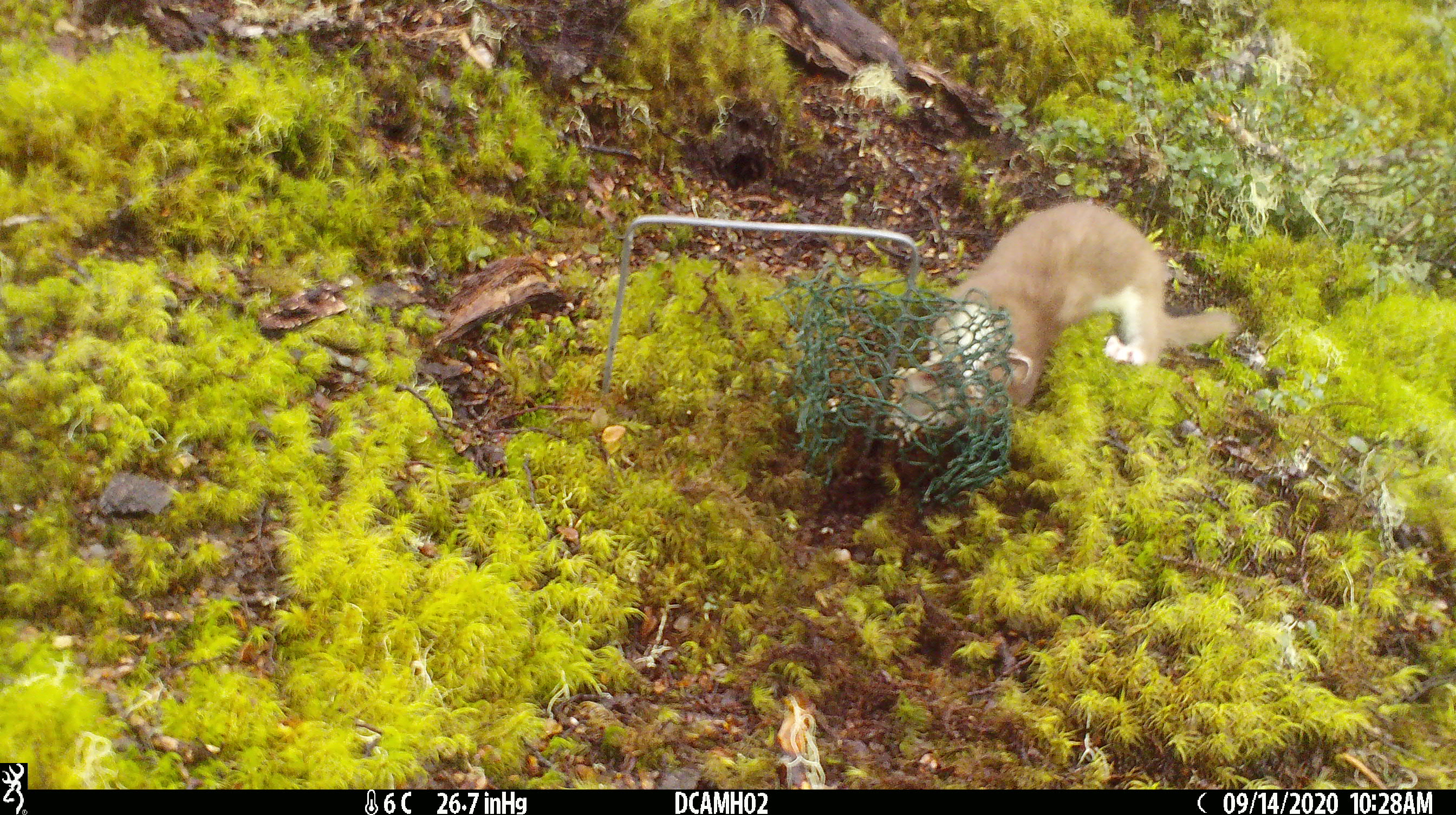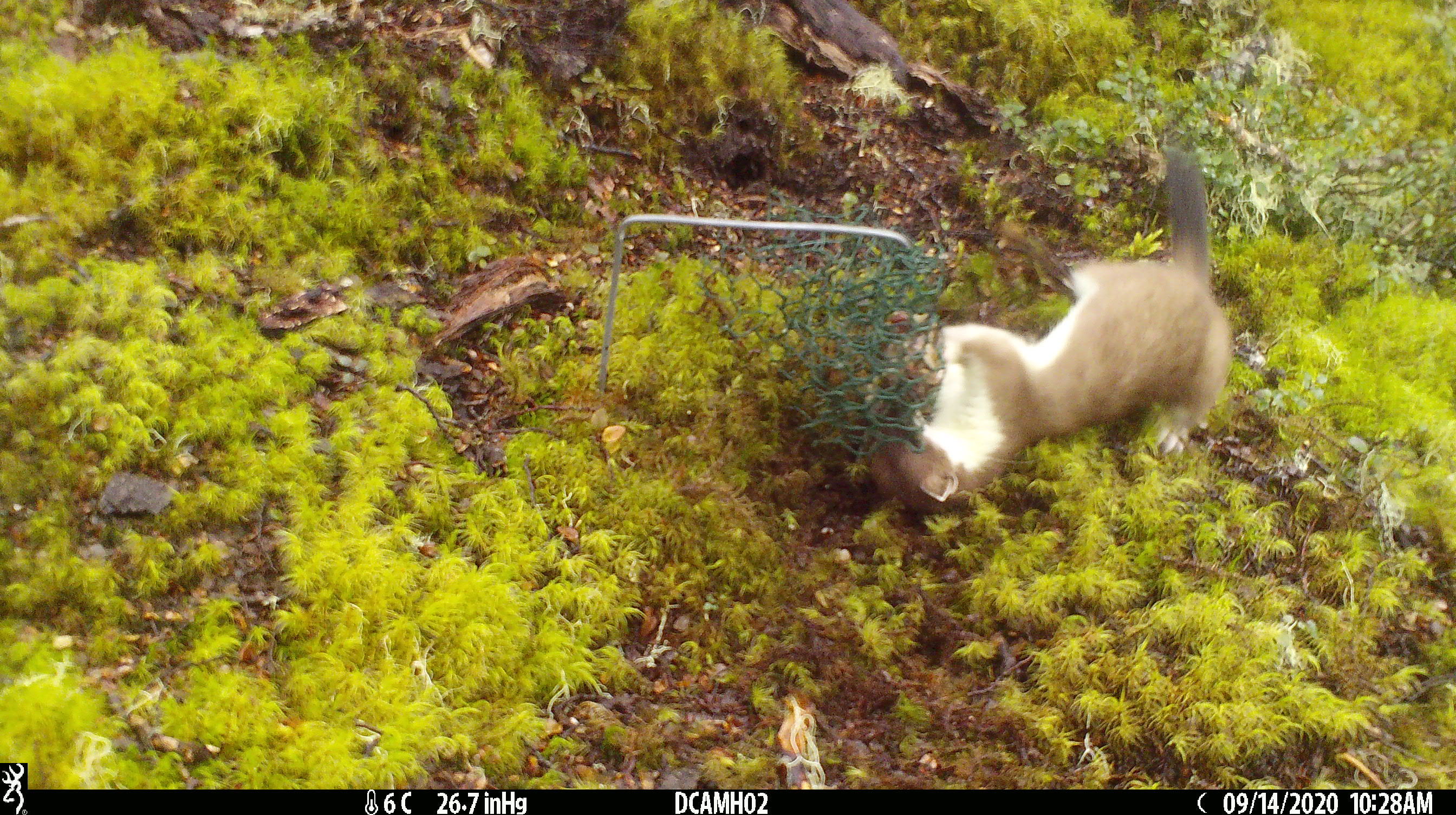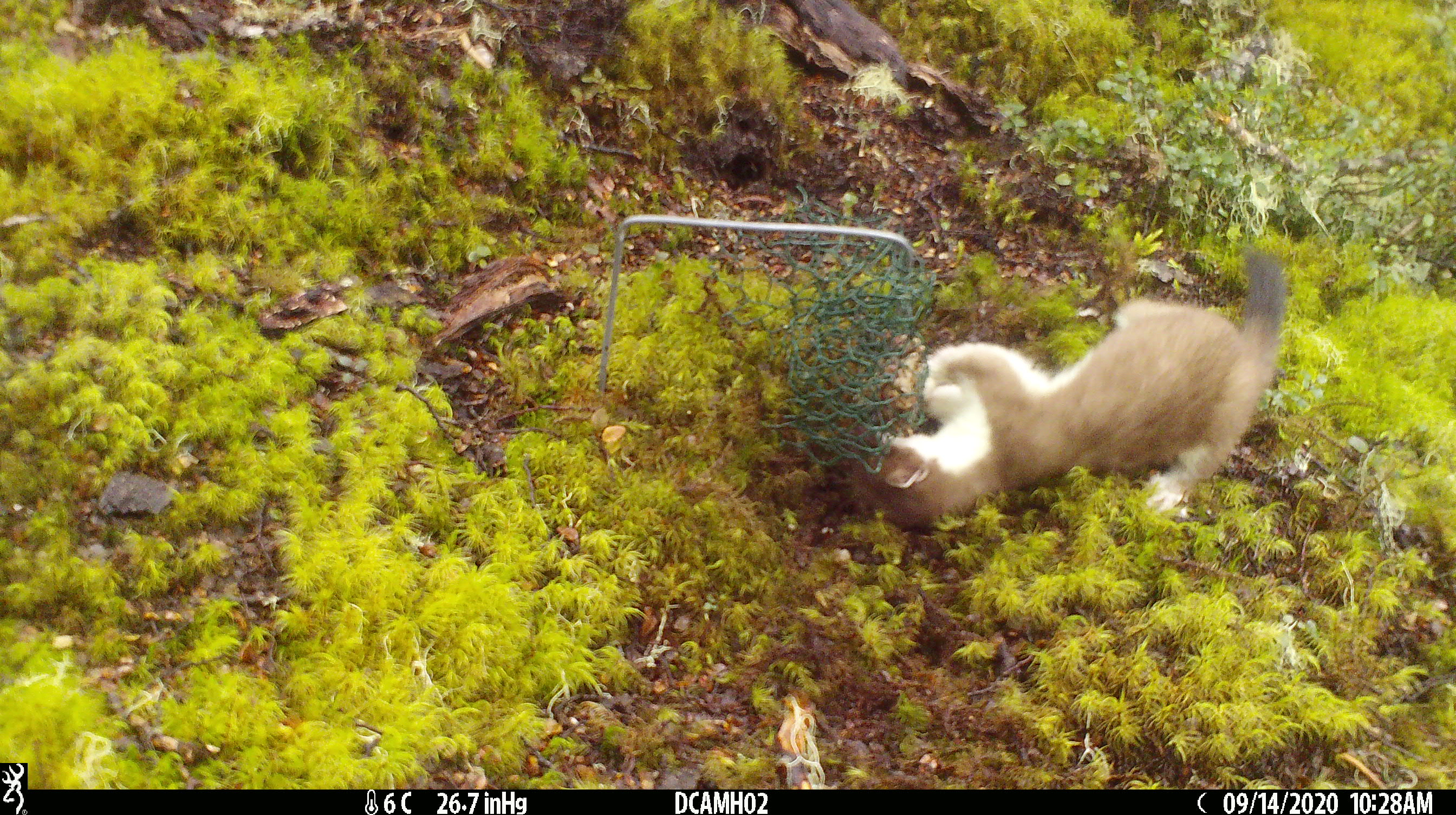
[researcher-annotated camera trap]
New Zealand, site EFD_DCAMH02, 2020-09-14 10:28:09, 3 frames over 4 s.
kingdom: Animalia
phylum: Chordata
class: Mammalia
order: Carnivora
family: Mustelidae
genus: Mustela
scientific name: Mustela erminea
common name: stoat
Stoat (Mustela erminea).